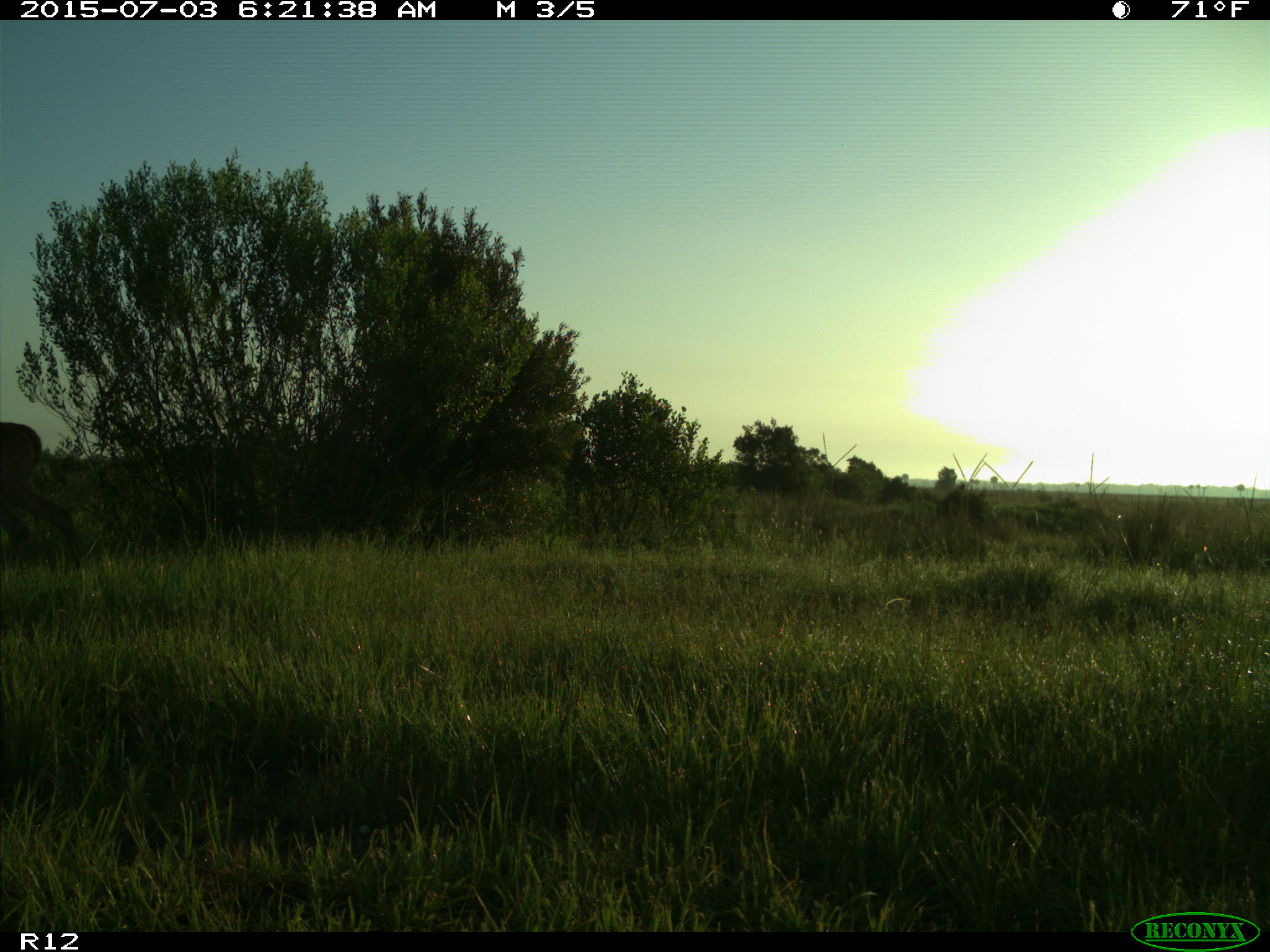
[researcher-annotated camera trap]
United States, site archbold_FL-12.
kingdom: Animalia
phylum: Chordata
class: Mammalia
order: Artiodactyla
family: Cervidae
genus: Odocoileus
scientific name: Odocoileus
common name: deer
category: unidentified deer